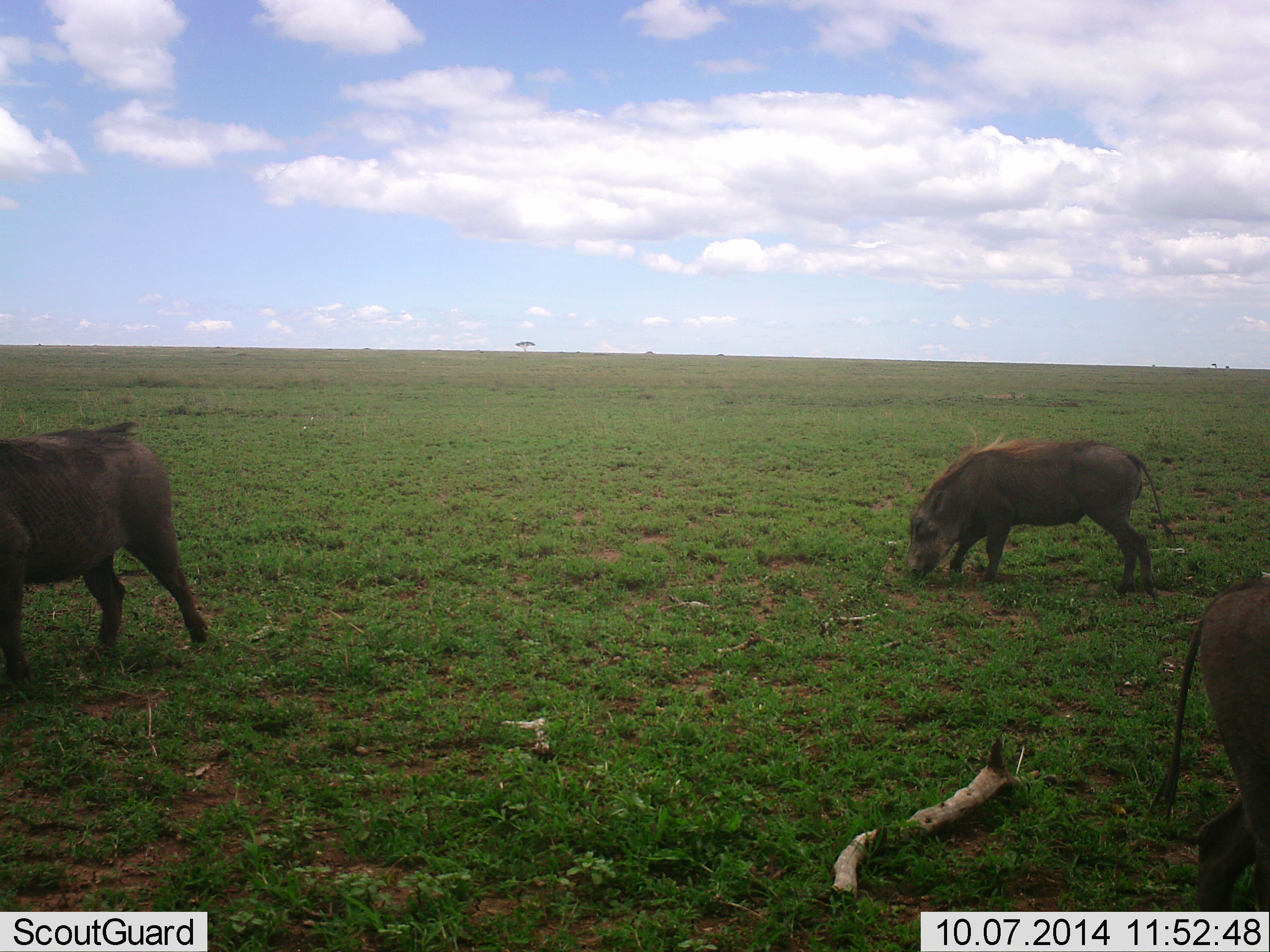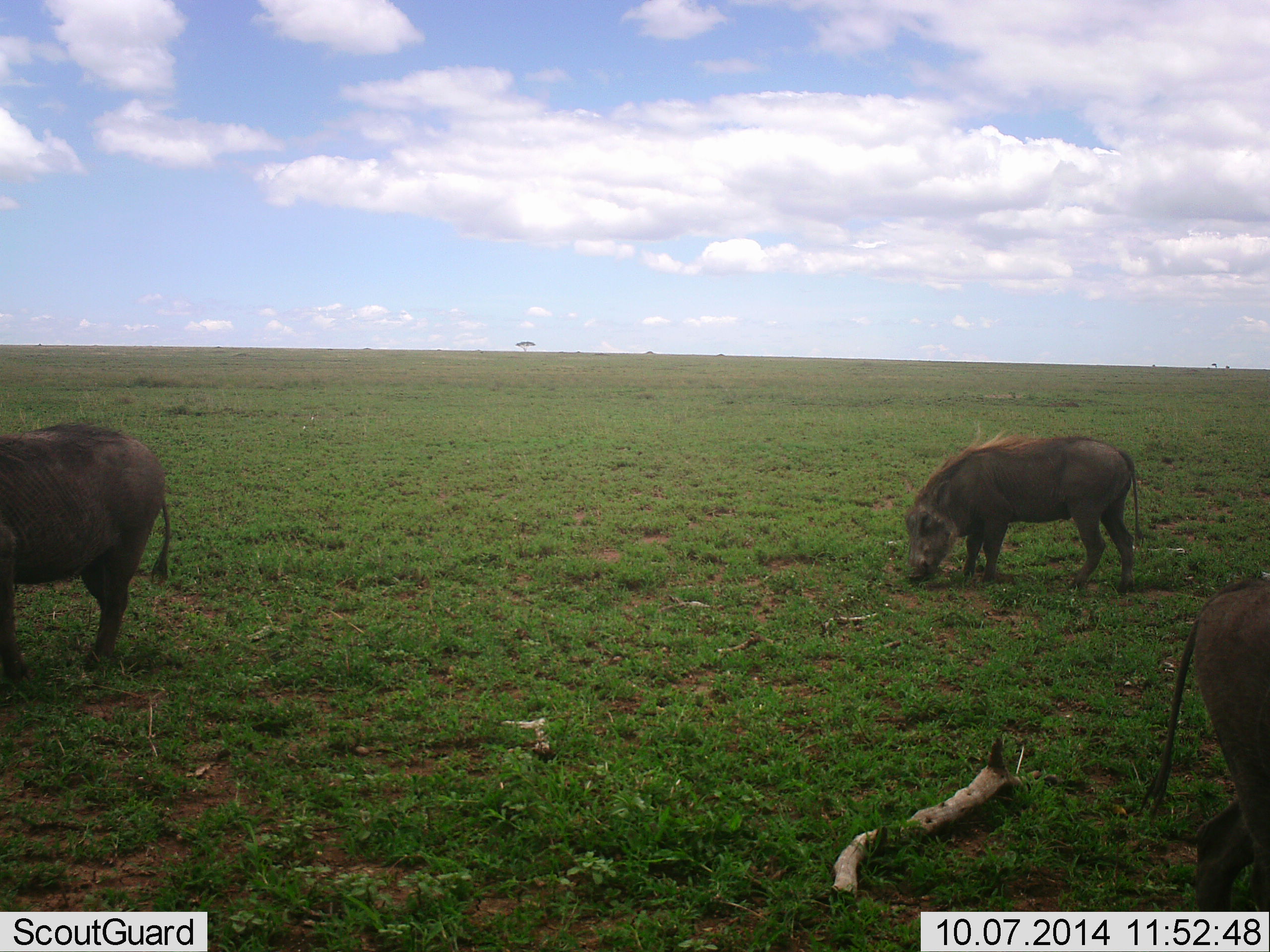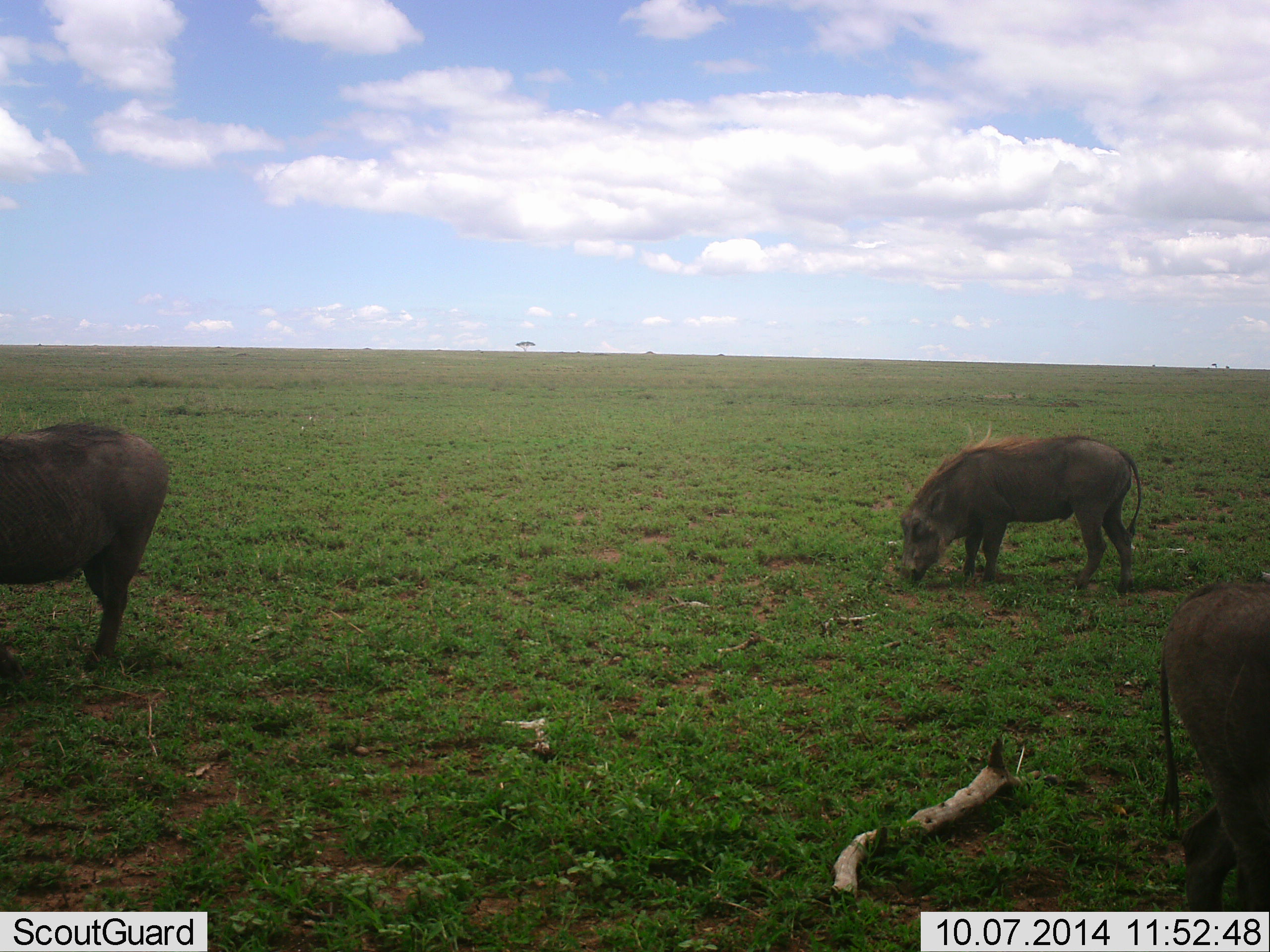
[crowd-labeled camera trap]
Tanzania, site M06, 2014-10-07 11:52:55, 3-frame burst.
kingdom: Animalia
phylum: Chordata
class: Mammalia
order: Artiodactyla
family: Suidae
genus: Phacochoerus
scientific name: Phacochoerus africanus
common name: warthog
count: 3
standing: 20%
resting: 0%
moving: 0%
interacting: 0%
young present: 0%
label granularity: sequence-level